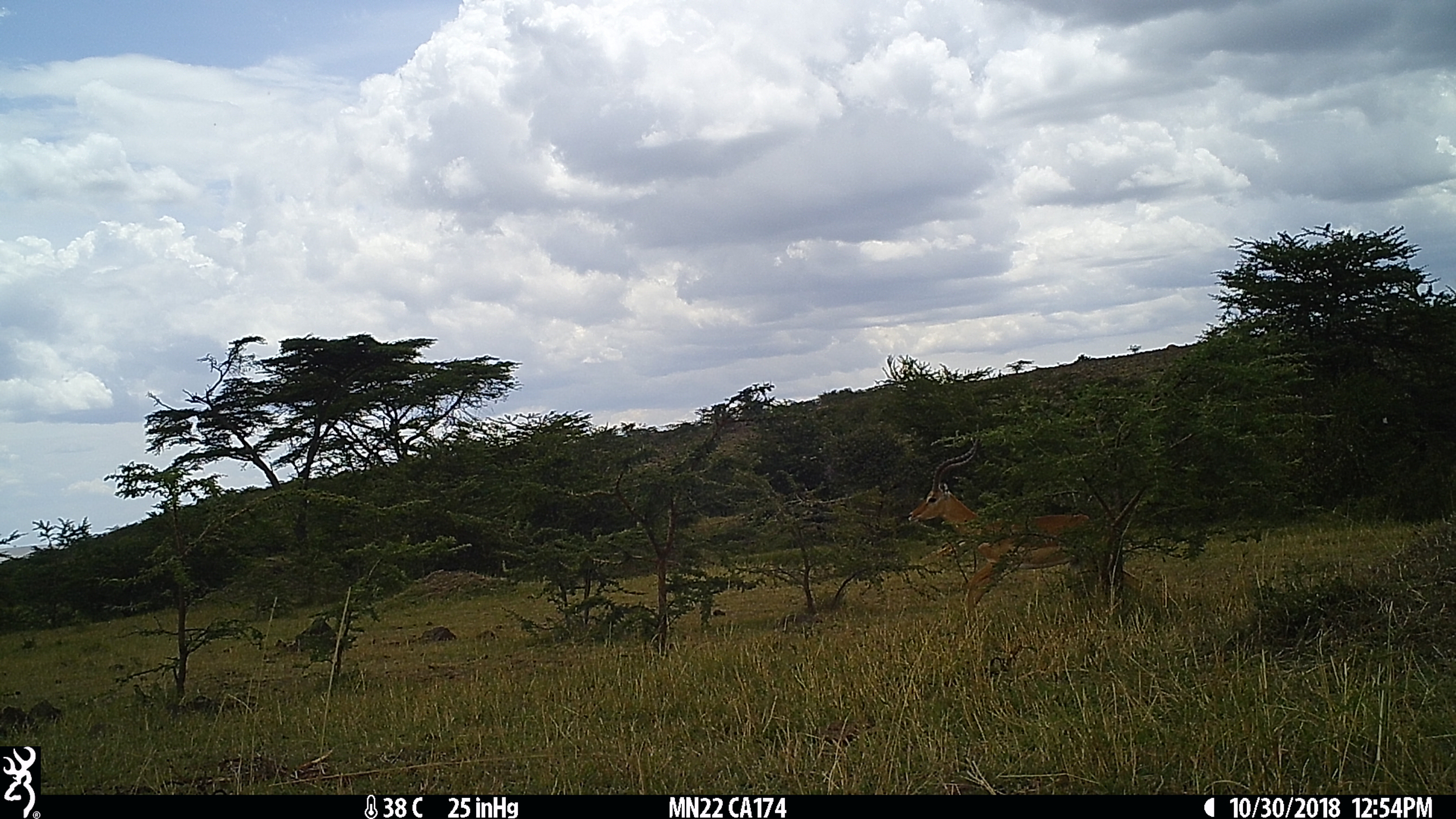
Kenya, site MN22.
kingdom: Animalia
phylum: Chordata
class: Mammalia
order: Artiodactyla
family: Bovidae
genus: Aepyceros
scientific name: Aepyceros melampus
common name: impala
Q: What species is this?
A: Impala (Aepyceros melampus).